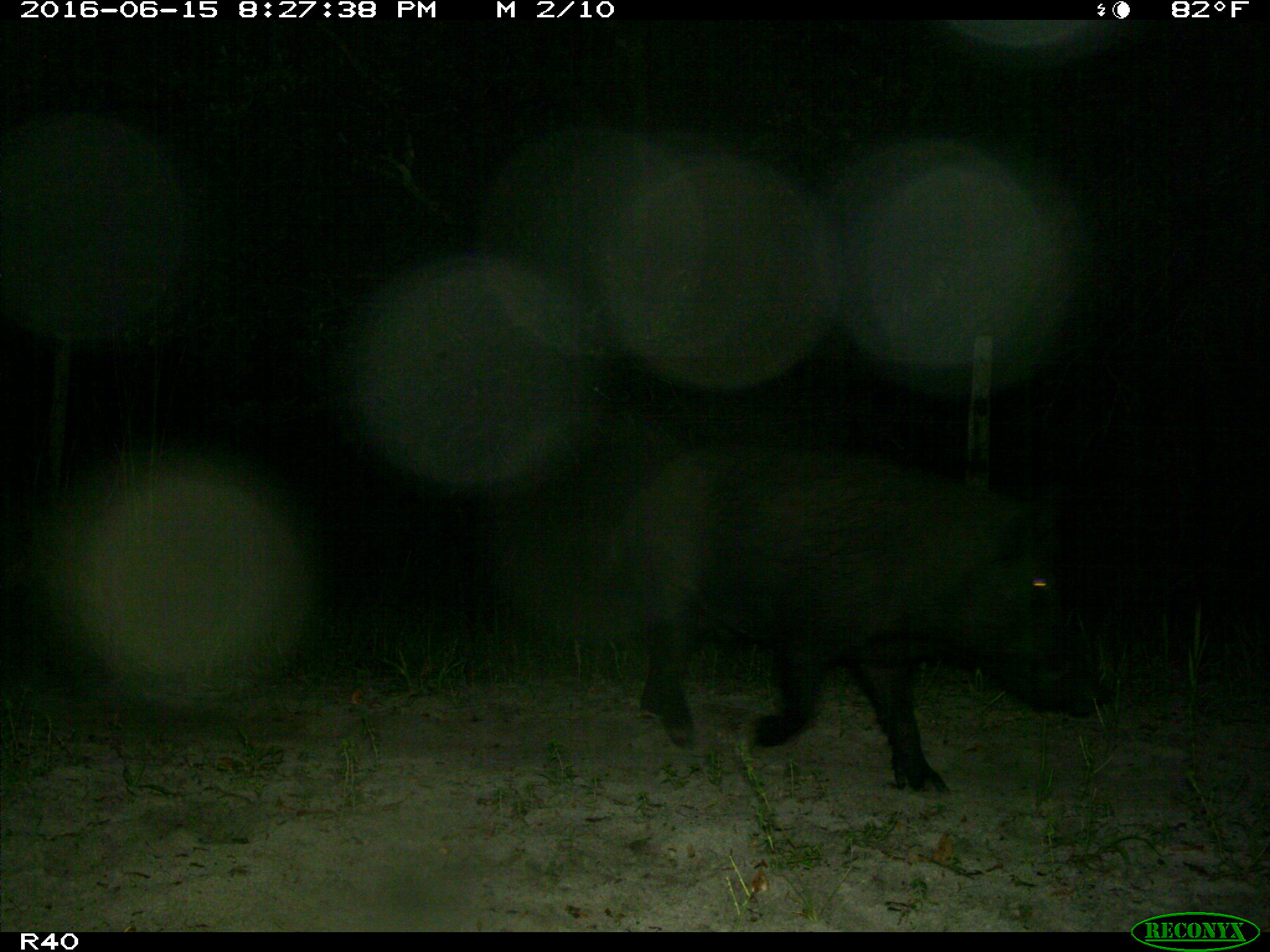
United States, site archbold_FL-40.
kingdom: Animalia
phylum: Chordata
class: Mammalia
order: Artiodactyla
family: Suidae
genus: Sus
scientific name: Sus scrofa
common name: wild boar